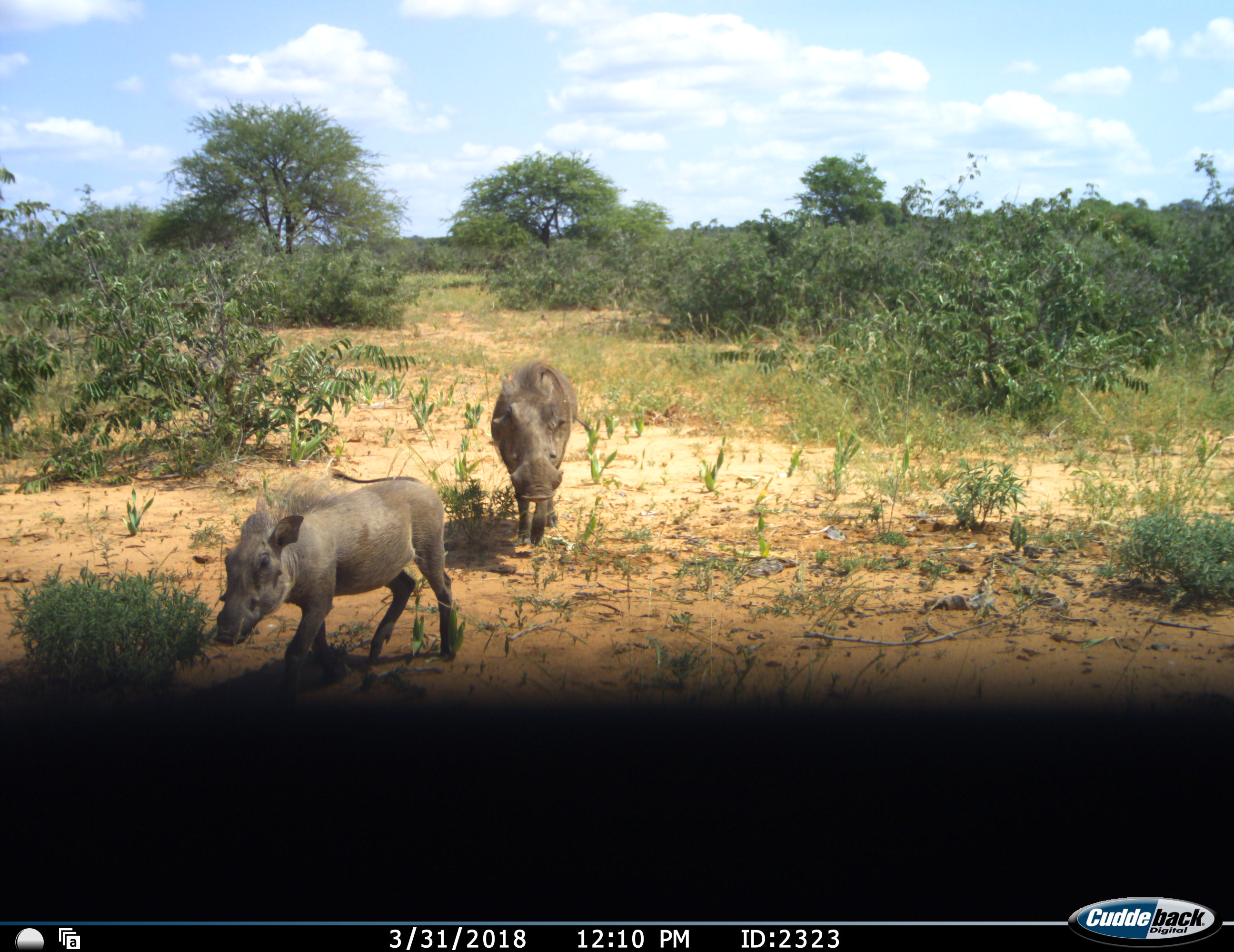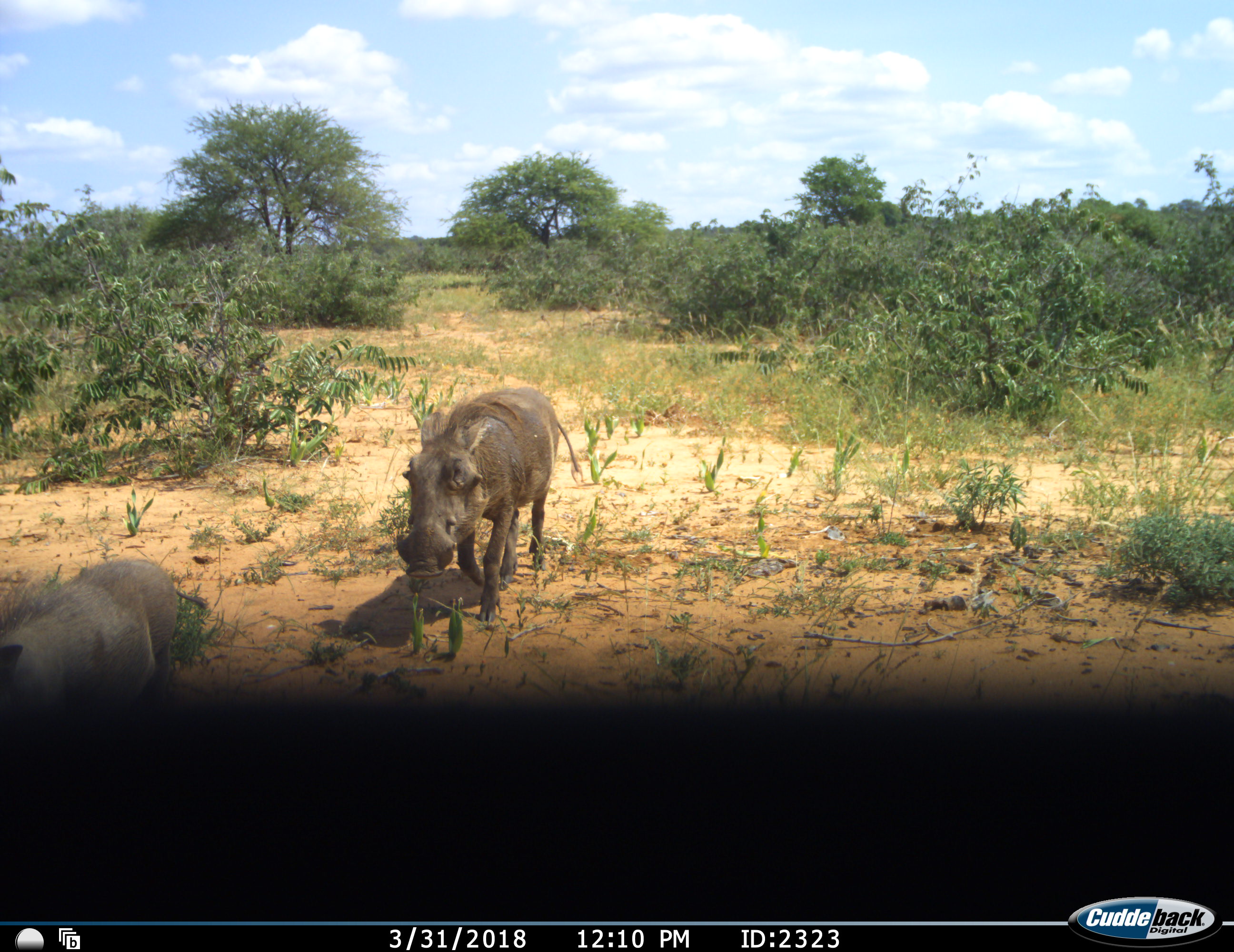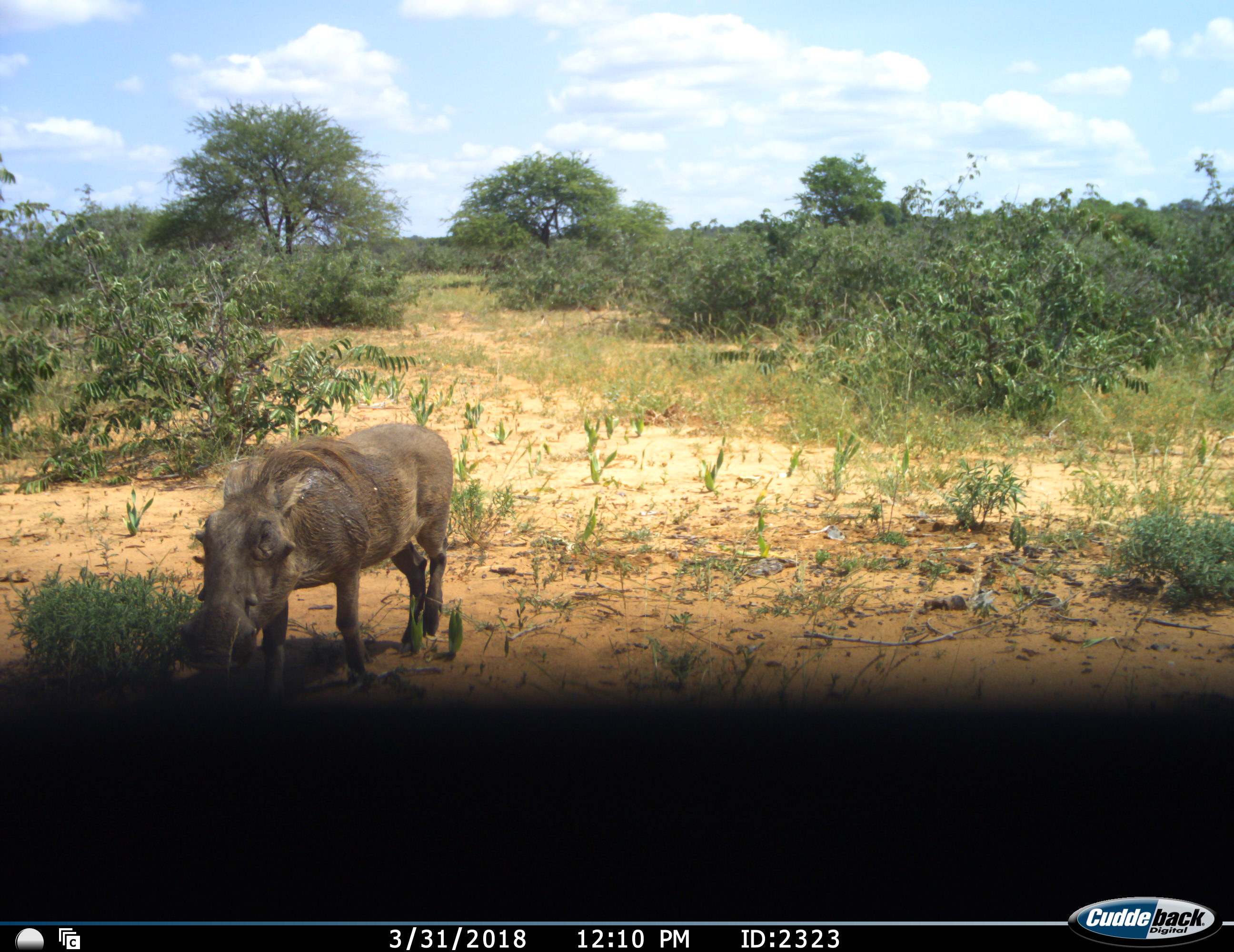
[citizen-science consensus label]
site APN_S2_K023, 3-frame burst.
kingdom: Animalia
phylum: Chordata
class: Mammalia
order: Artiodactyla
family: Suidae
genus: Phacochoerus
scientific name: Phacochoerus africanus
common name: warthog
Warthog (Phacochoerus africanus), count 2. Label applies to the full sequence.